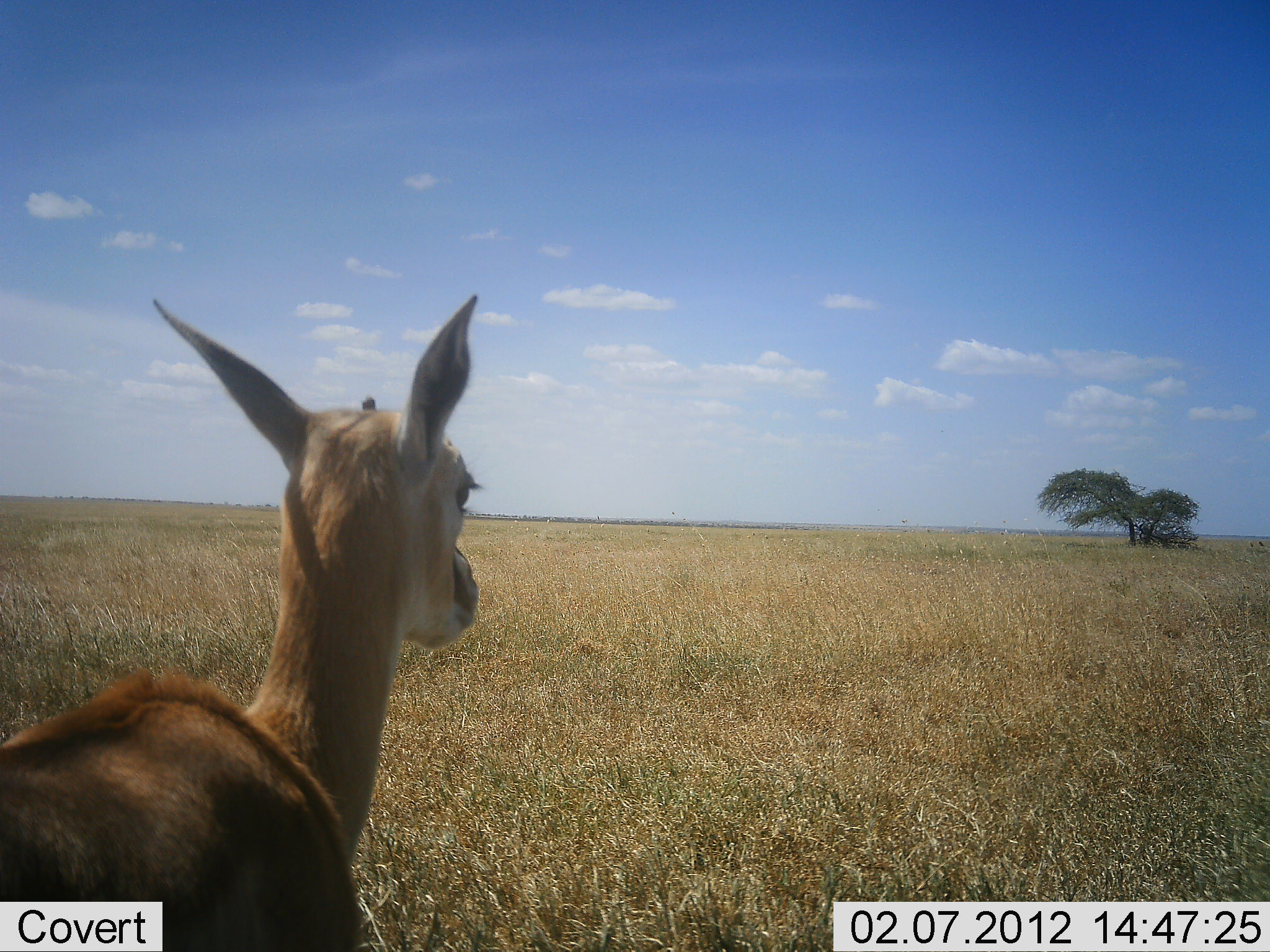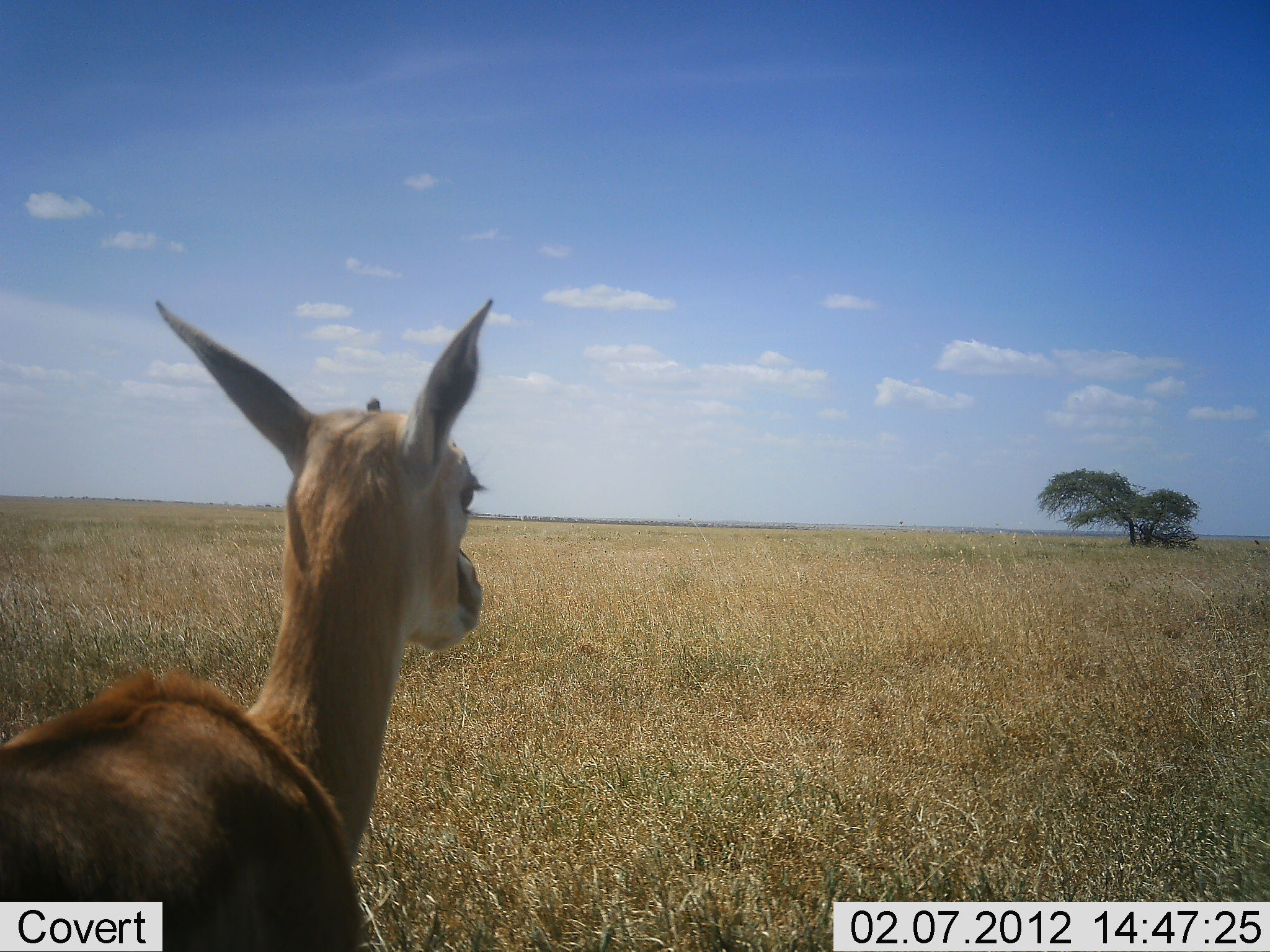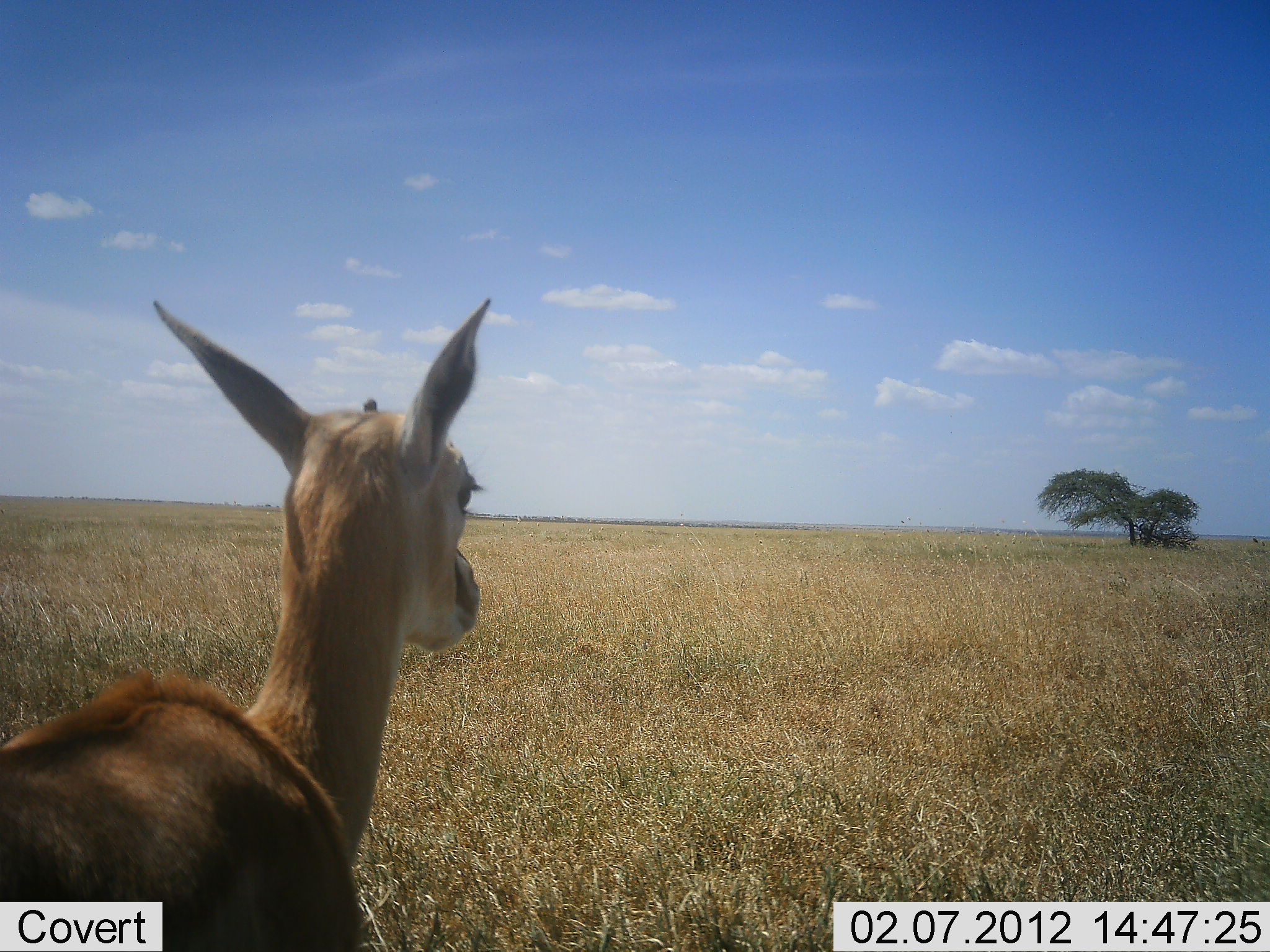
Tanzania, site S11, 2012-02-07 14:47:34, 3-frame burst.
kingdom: Animalia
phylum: Chordata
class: Mammalia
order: Artiodactyla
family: Bovidae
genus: Eudorcas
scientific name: Eudorcas thomsonii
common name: thomson's gazelle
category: gazellethomsons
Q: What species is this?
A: Gazellethomsons (thomson's gazelle) (Eudorcas thomsonii).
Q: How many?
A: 1.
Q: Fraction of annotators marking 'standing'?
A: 100%.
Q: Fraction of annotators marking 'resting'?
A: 0%.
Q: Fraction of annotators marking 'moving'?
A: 0%.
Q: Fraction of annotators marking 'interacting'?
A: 0%.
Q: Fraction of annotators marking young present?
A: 7%.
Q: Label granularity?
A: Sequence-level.